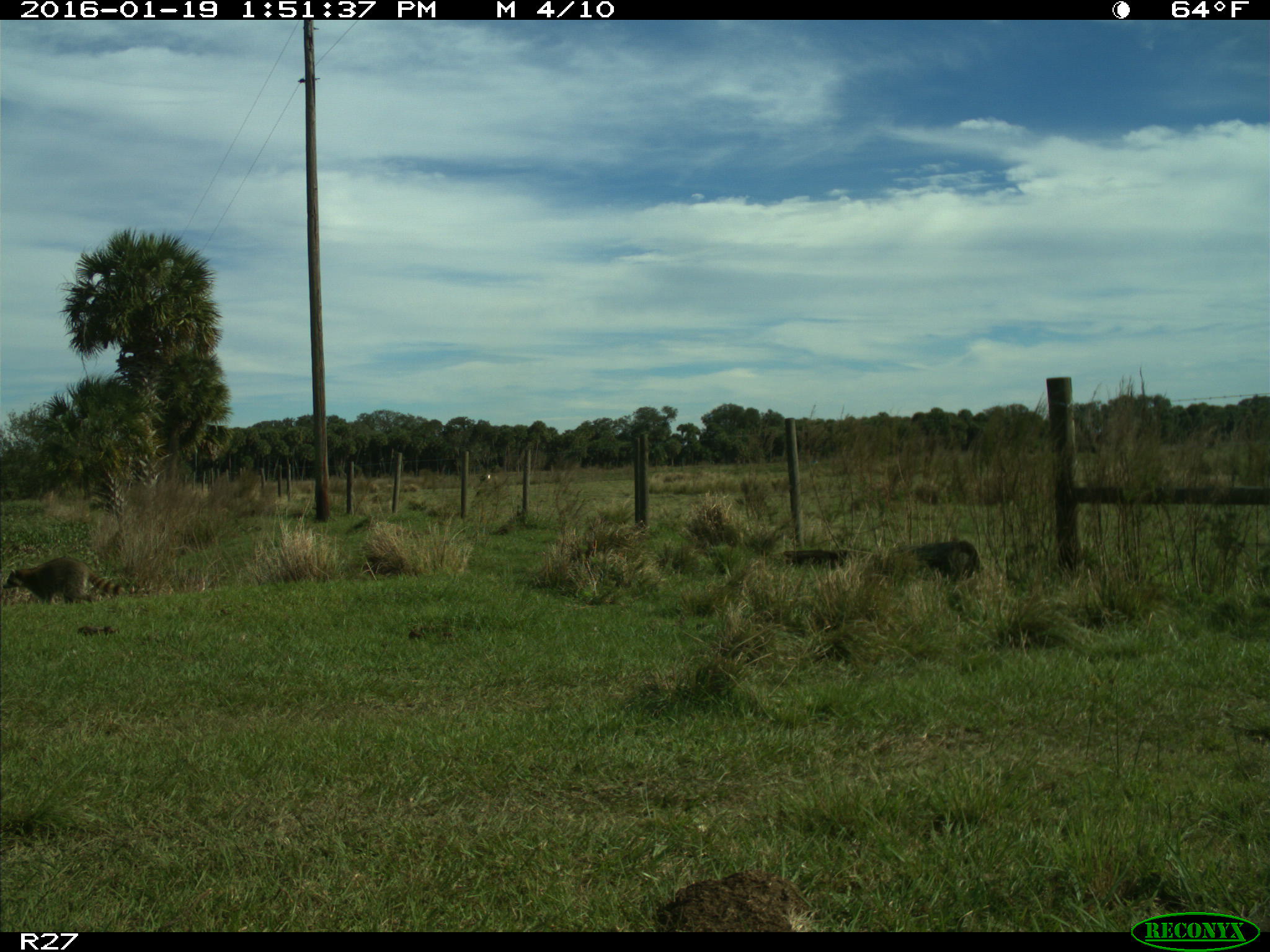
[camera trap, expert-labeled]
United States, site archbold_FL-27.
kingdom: Animalia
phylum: Chordata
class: Mammalia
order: Carnivora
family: Procyonidae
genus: Procyon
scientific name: Procyon lotor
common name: common raccoon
Procyon lotor (common raccoon).